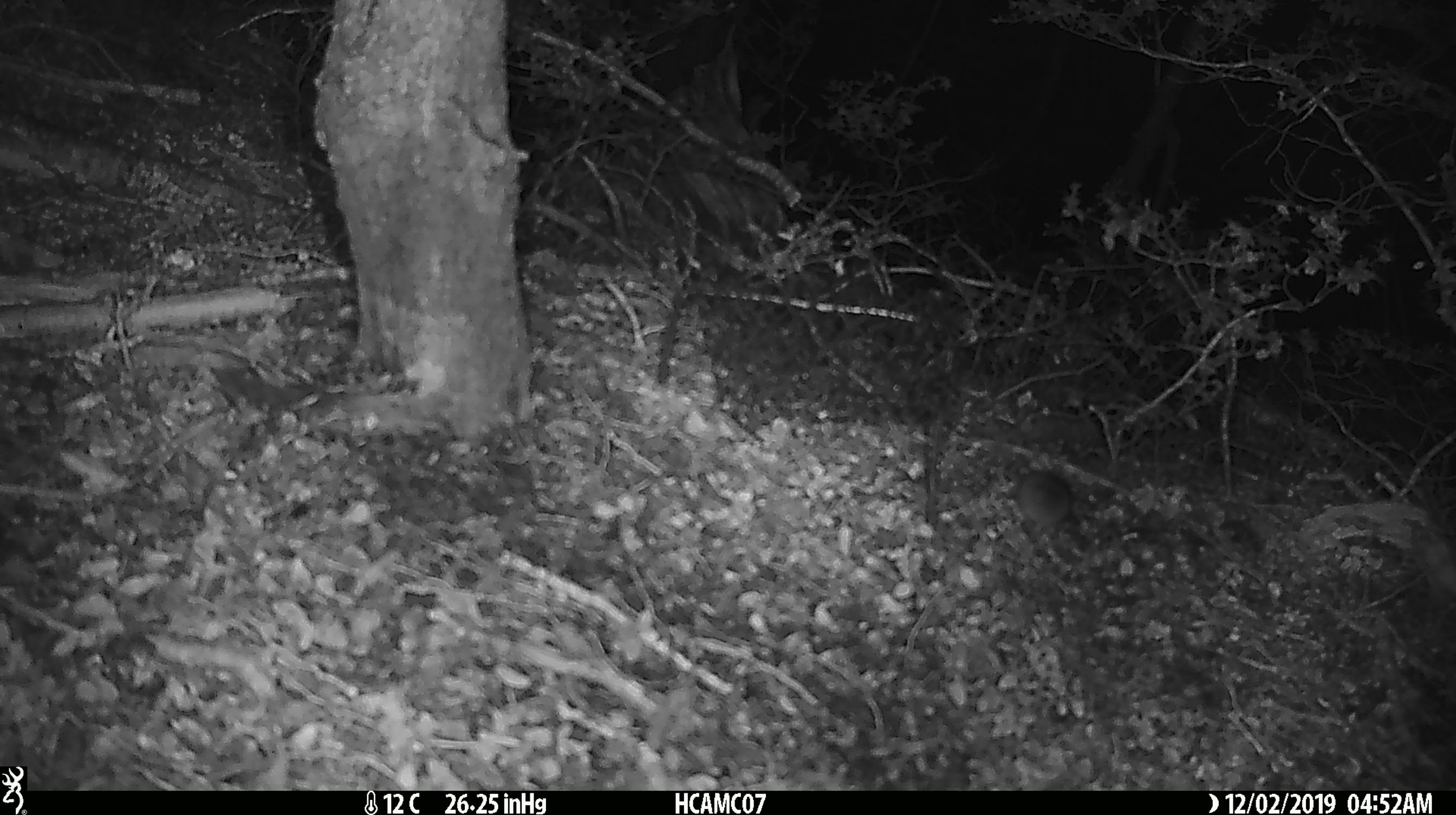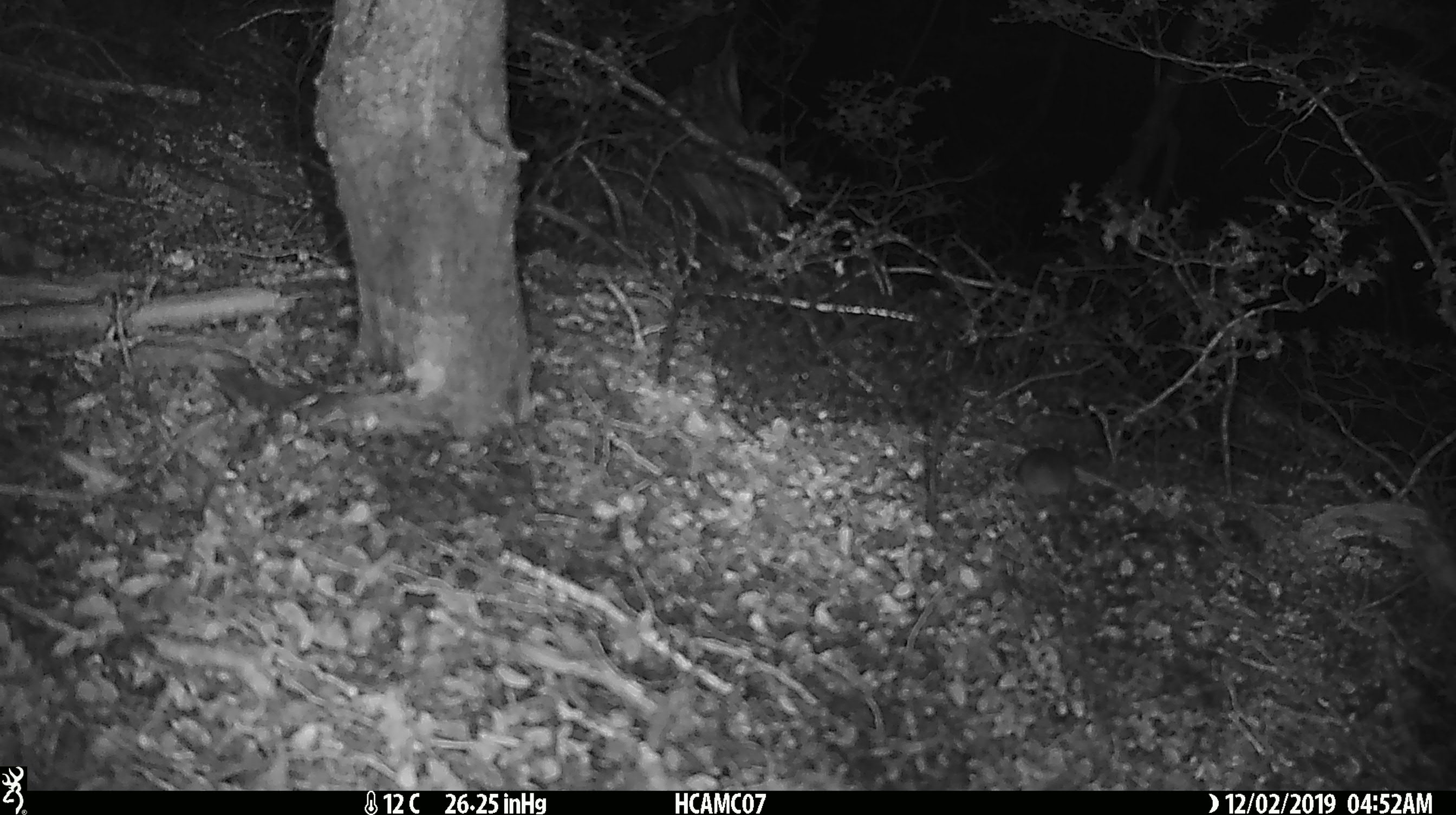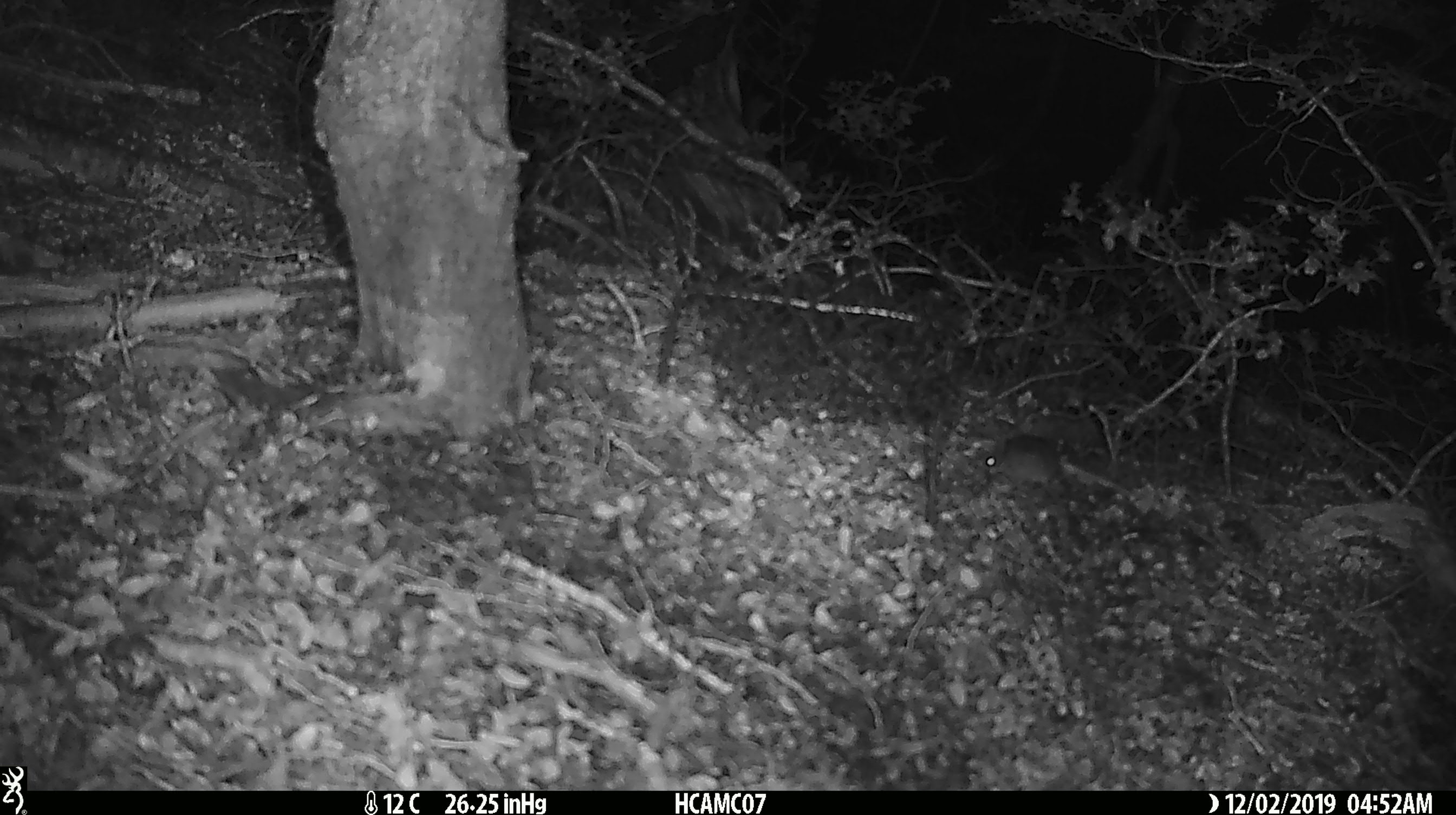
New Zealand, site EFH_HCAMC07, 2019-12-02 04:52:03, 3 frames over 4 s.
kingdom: Animalia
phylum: Chordata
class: Mammalia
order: Rodentia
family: Muridae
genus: Mus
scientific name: Mus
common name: mouse